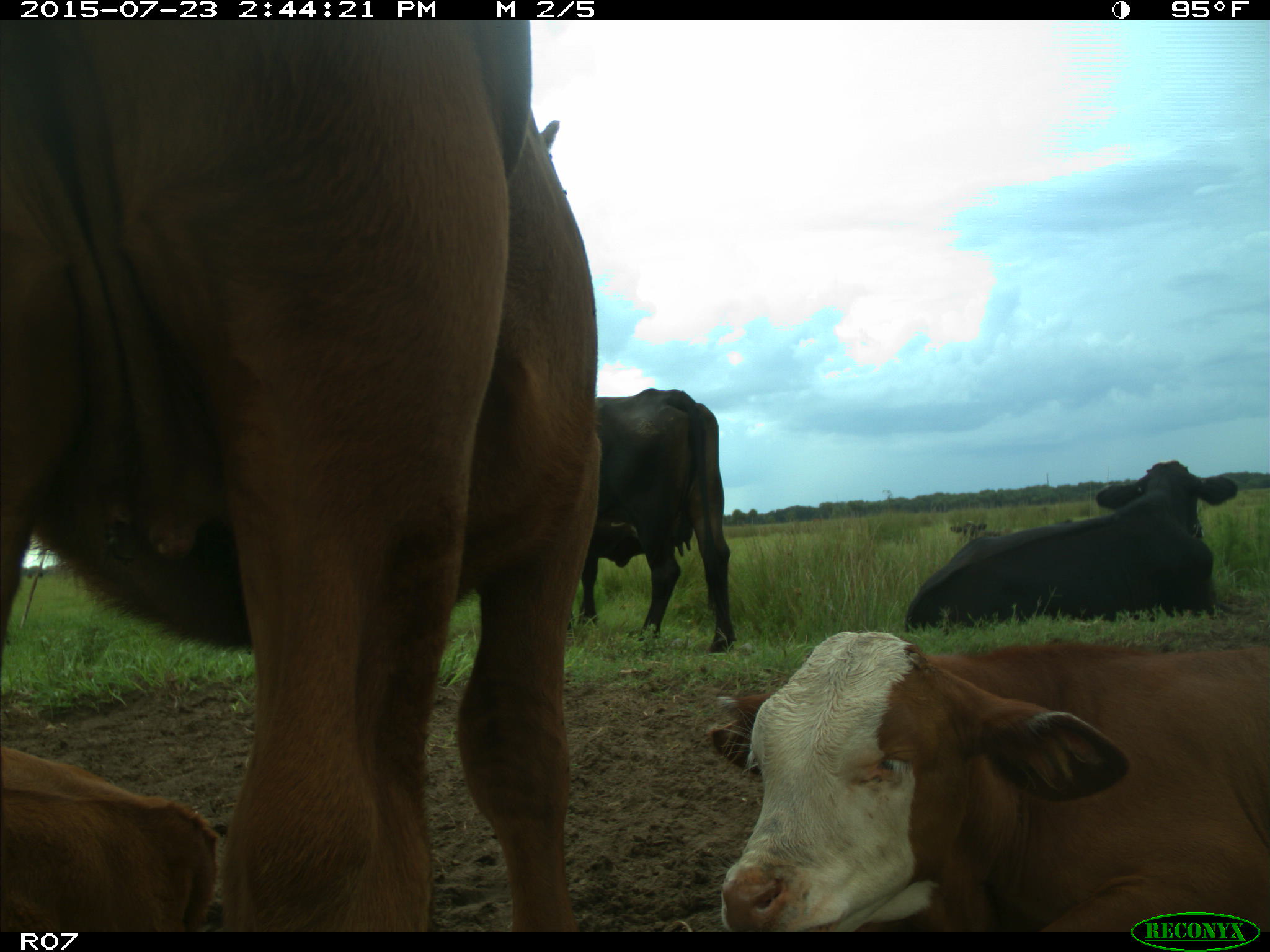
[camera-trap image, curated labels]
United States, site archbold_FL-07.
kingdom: Animalia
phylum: Chordata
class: Mammalia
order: Artiodactyla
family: Bovidae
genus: Bos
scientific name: Bos taurus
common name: domestic cow